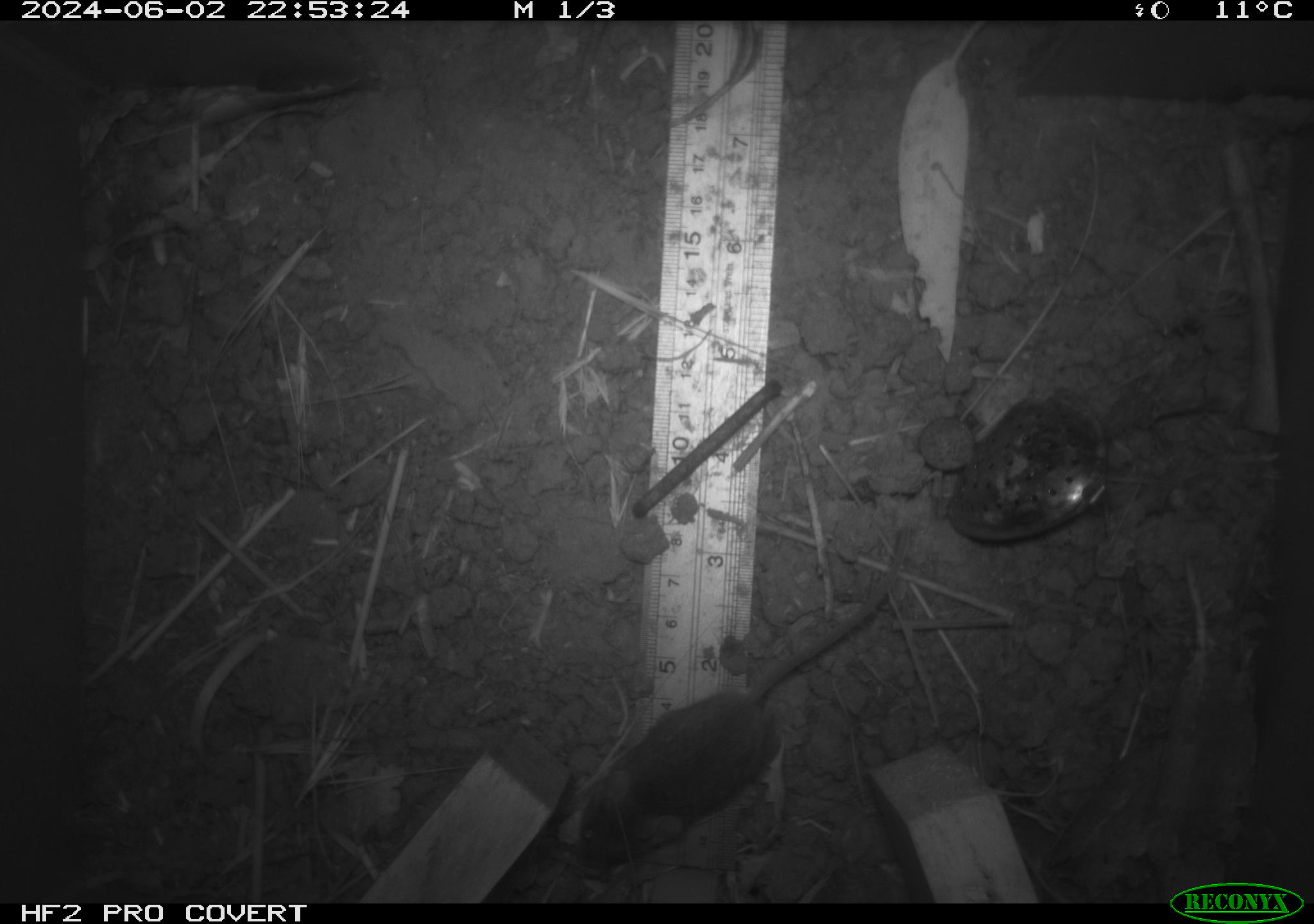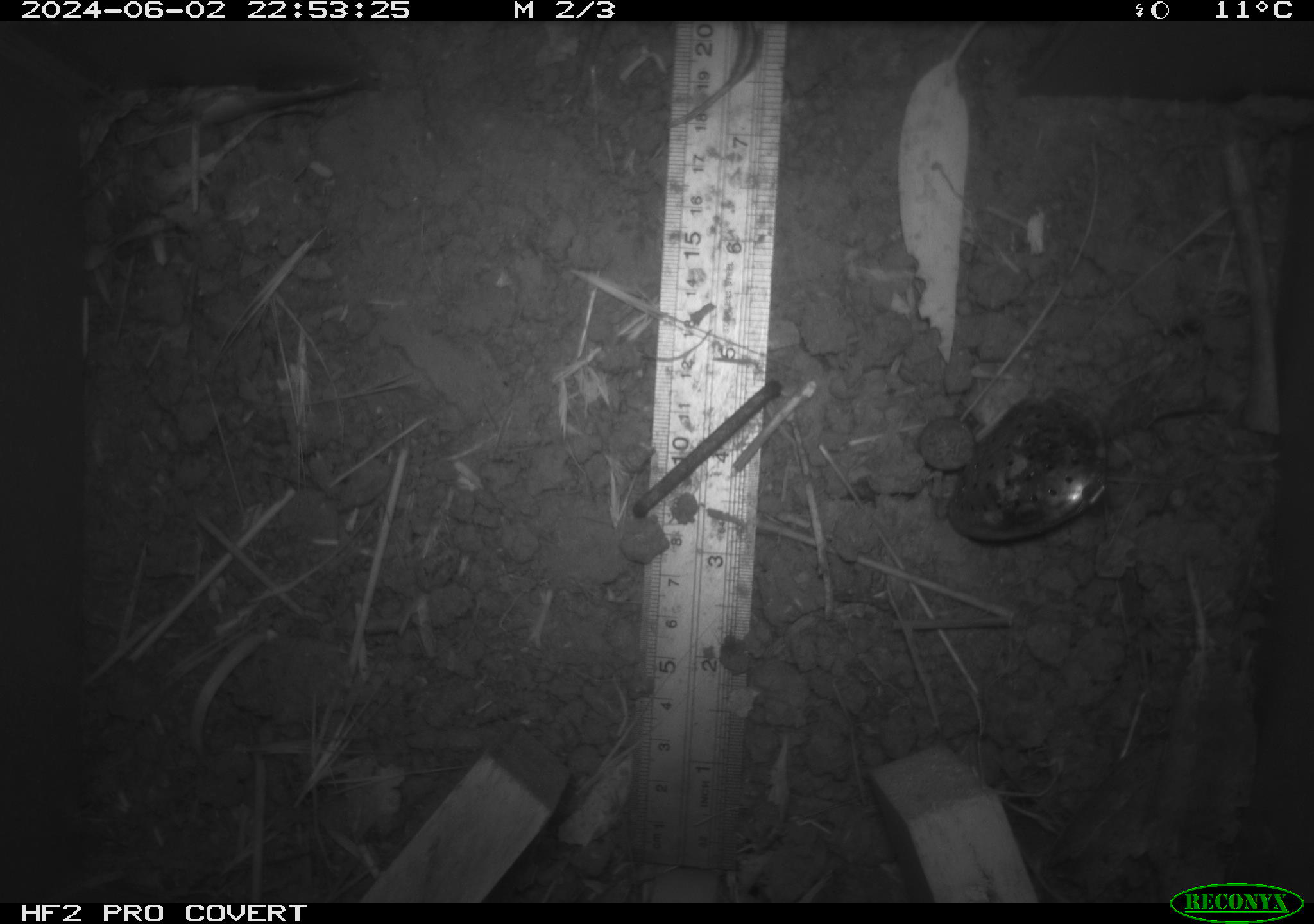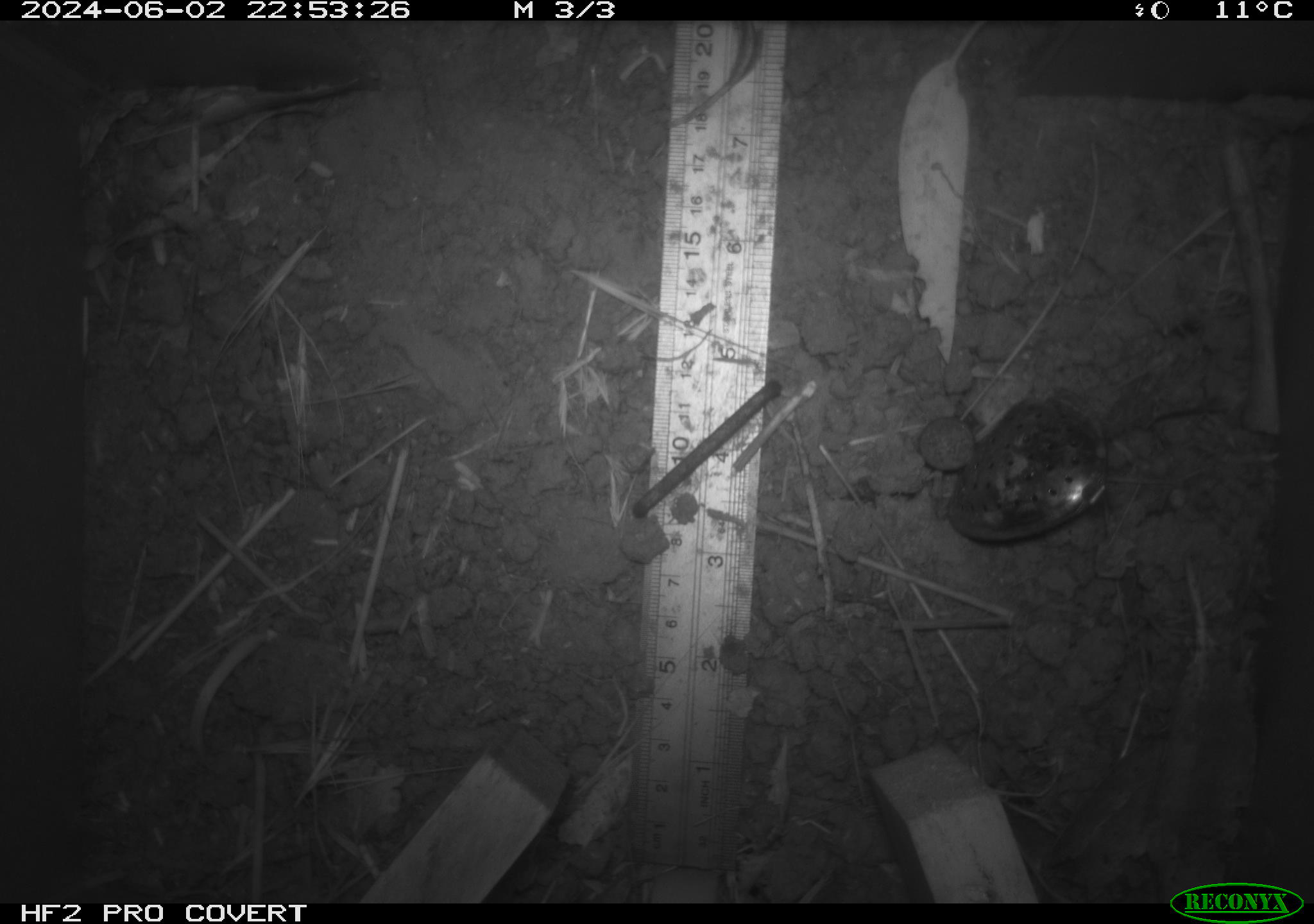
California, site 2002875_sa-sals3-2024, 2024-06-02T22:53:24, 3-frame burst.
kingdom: Animalia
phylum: Chordata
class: Mammalia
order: Rodentia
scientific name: Rodentia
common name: mouse species